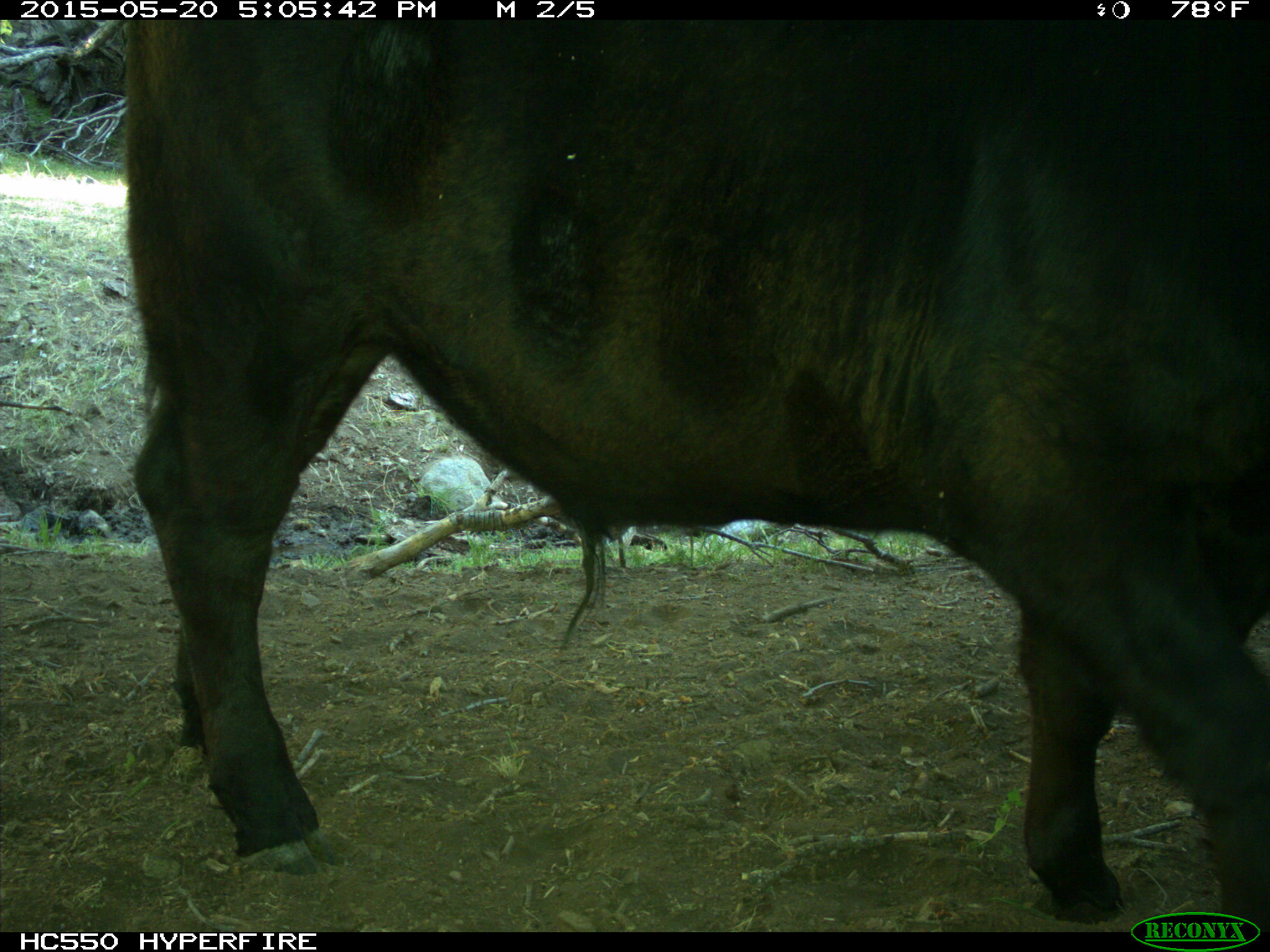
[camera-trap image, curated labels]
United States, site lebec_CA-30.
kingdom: Animalia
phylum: Chordata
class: Mammalia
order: Artiodactyla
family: Bovidae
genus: Bos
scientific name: Bos taurus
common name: domestic cow